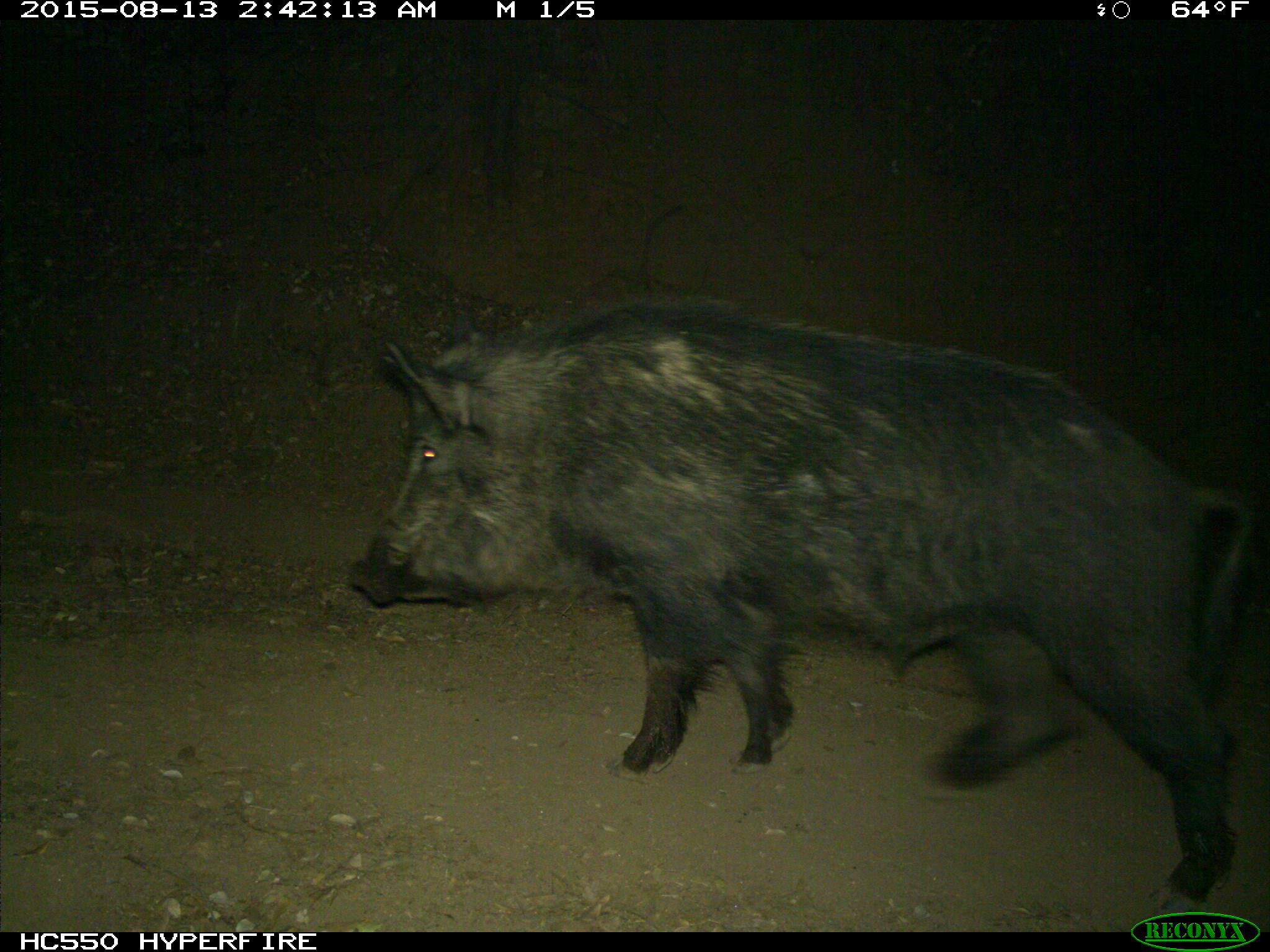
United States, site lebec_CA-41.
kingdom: Animalia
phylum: Chordata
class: Mammalia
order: Artiodactyla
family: Suidae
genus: Sus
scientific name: Sus scrofa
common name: wild boar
Sus scrofa (wild boar).